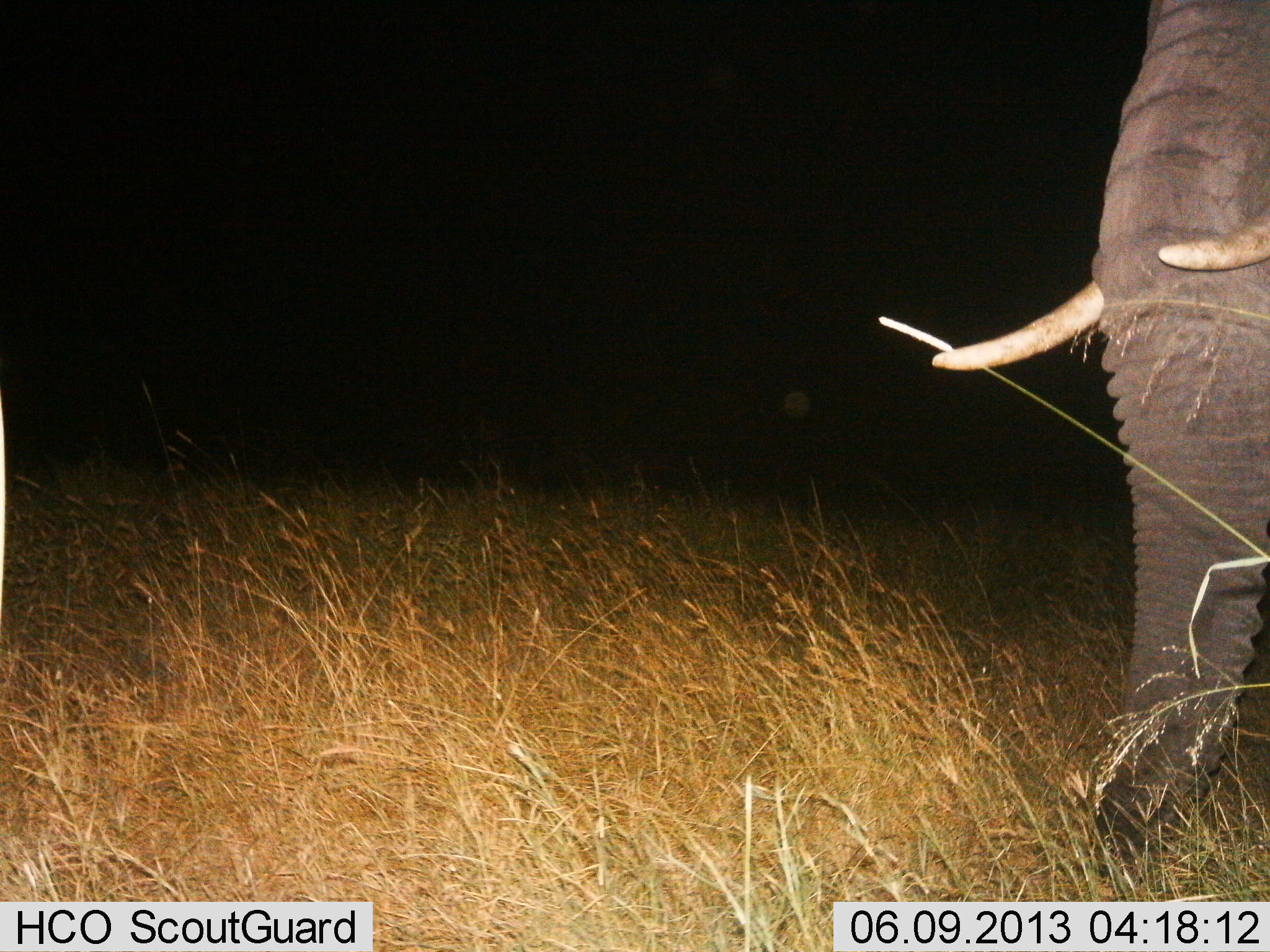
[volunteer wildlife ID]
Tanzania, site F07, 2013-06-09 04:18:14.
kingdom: Animalia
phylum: Chordata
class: Mammalia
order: Proboscidea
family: Elephantidae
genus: Loxodonta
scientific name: Loxodonta africana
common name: african bush elephant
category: elephant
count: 1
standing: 68%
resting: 3%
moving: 24%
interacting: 0%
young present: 0%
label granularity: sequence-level